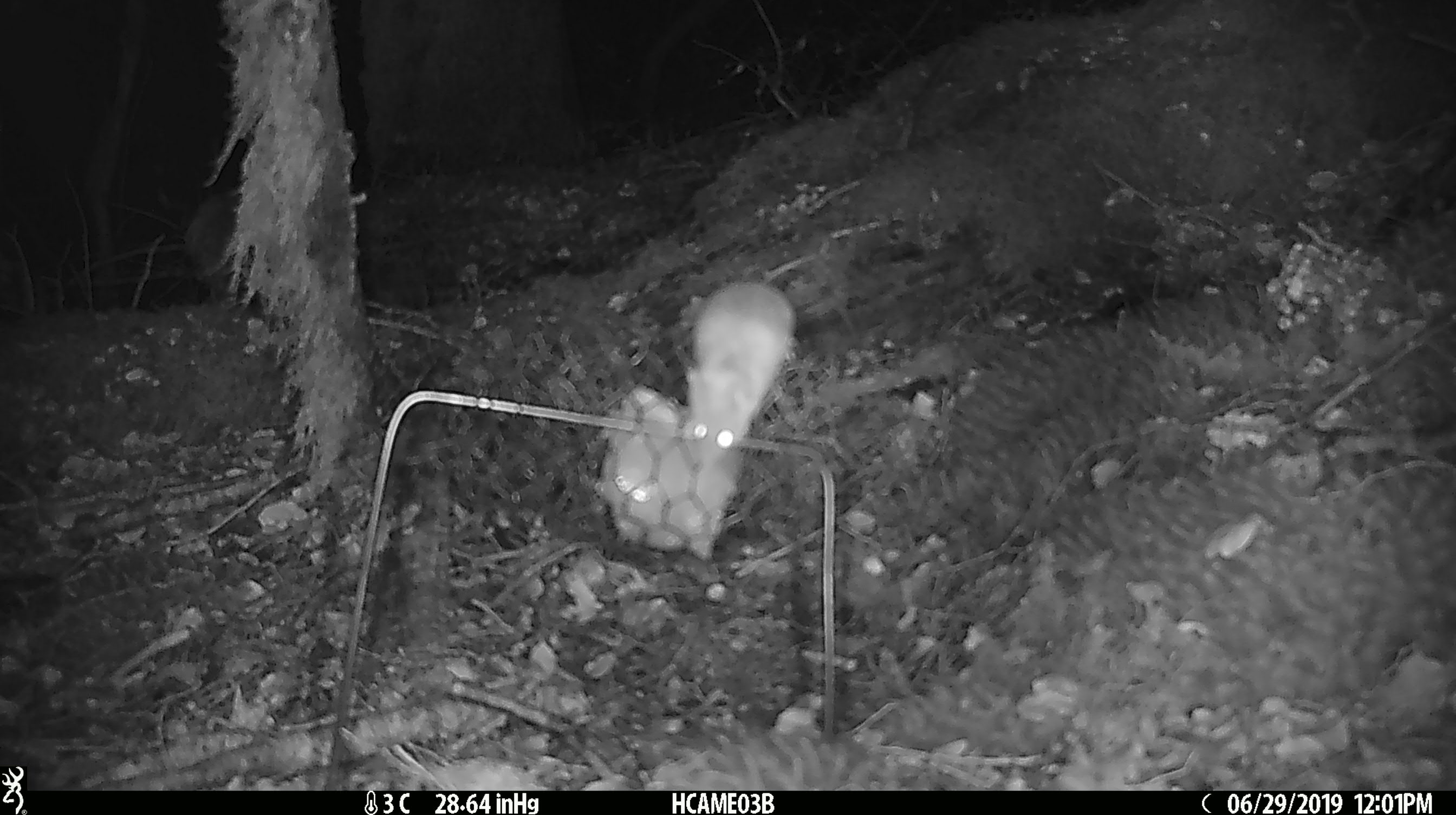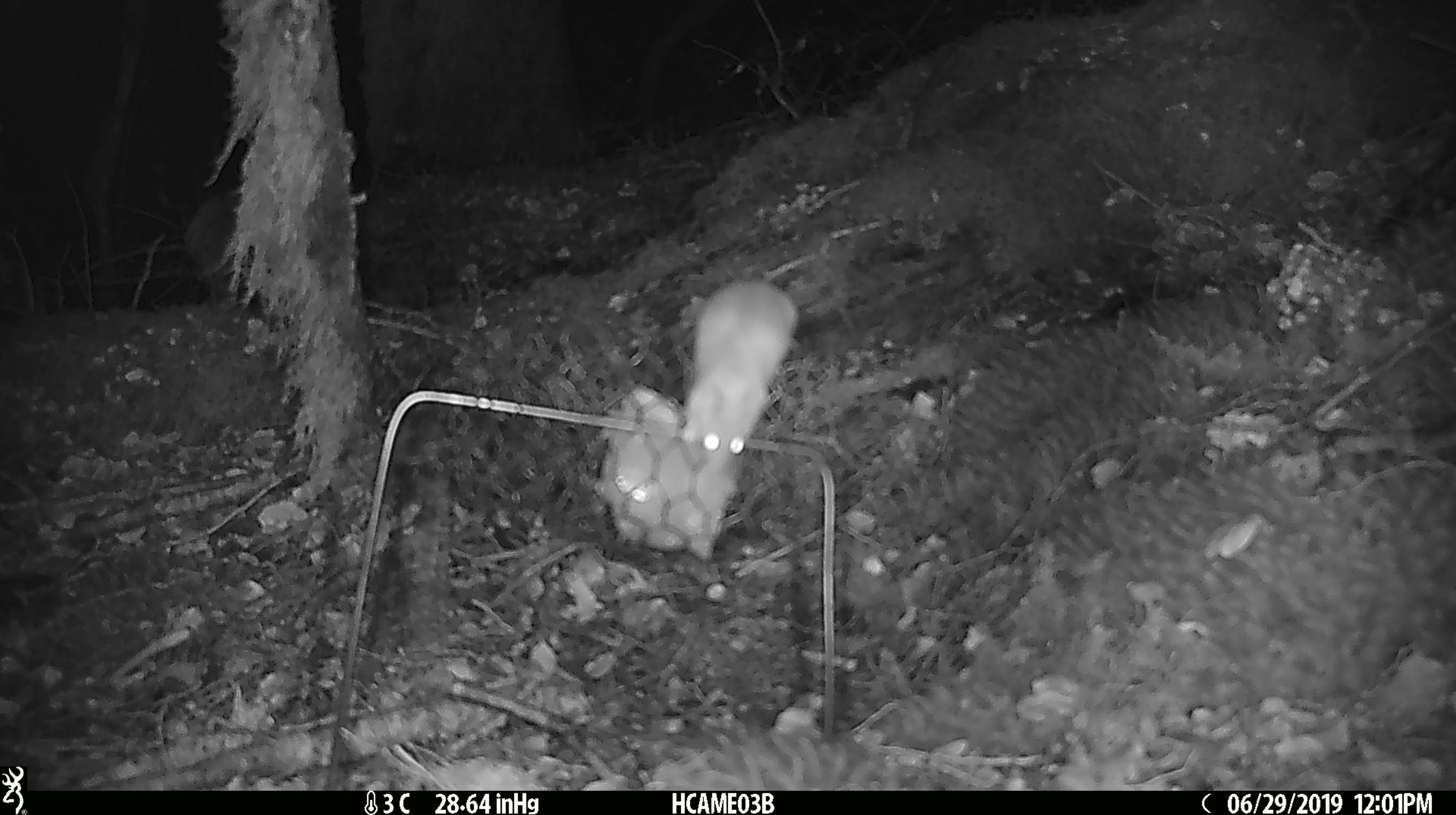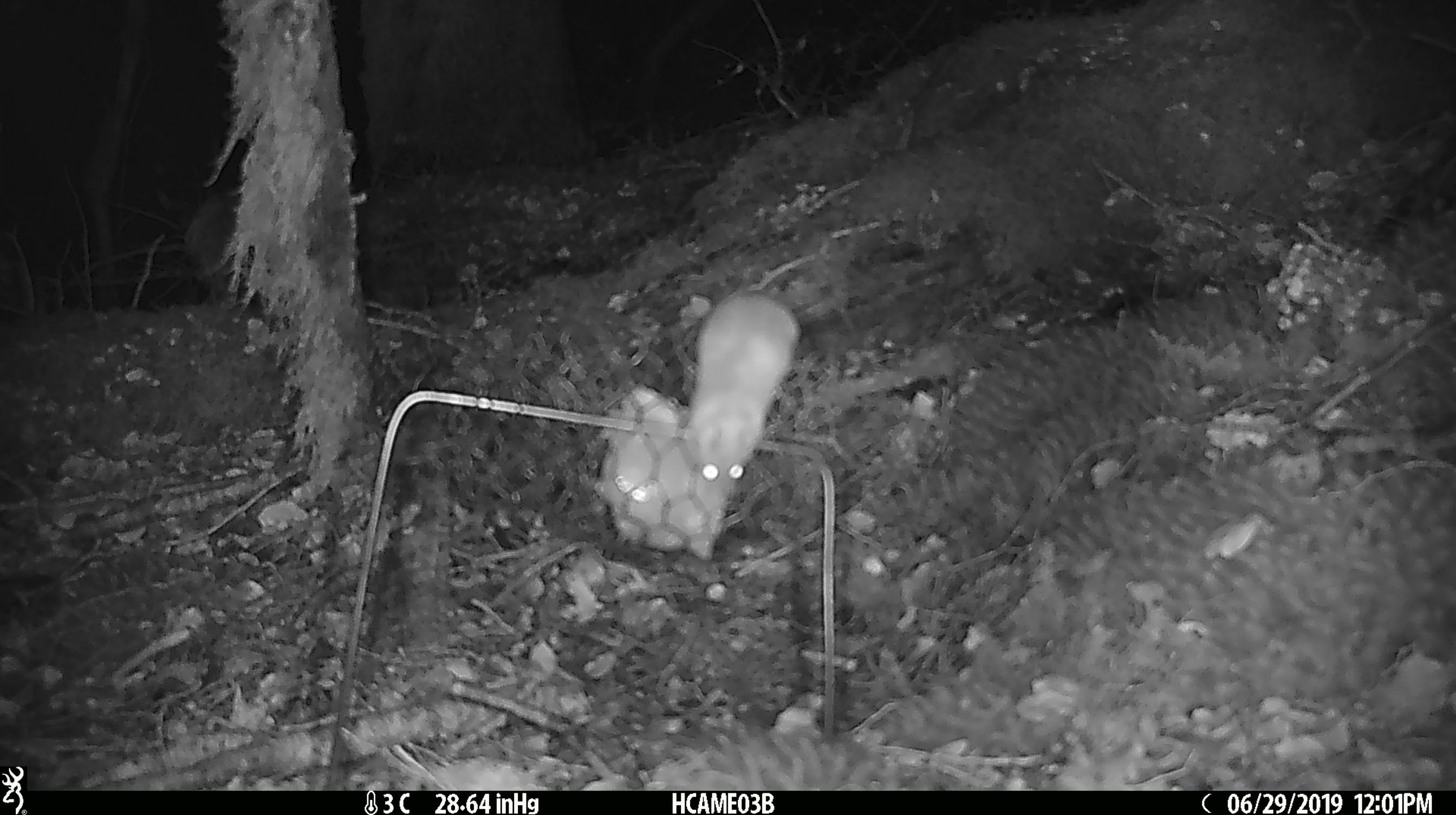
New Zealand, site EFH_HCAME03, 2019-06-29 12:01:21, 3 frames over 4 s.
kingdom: Animalia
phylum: Chordata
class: Mammalia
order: Rodentia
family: Muridae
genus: Mus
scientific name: Mus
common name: mouse